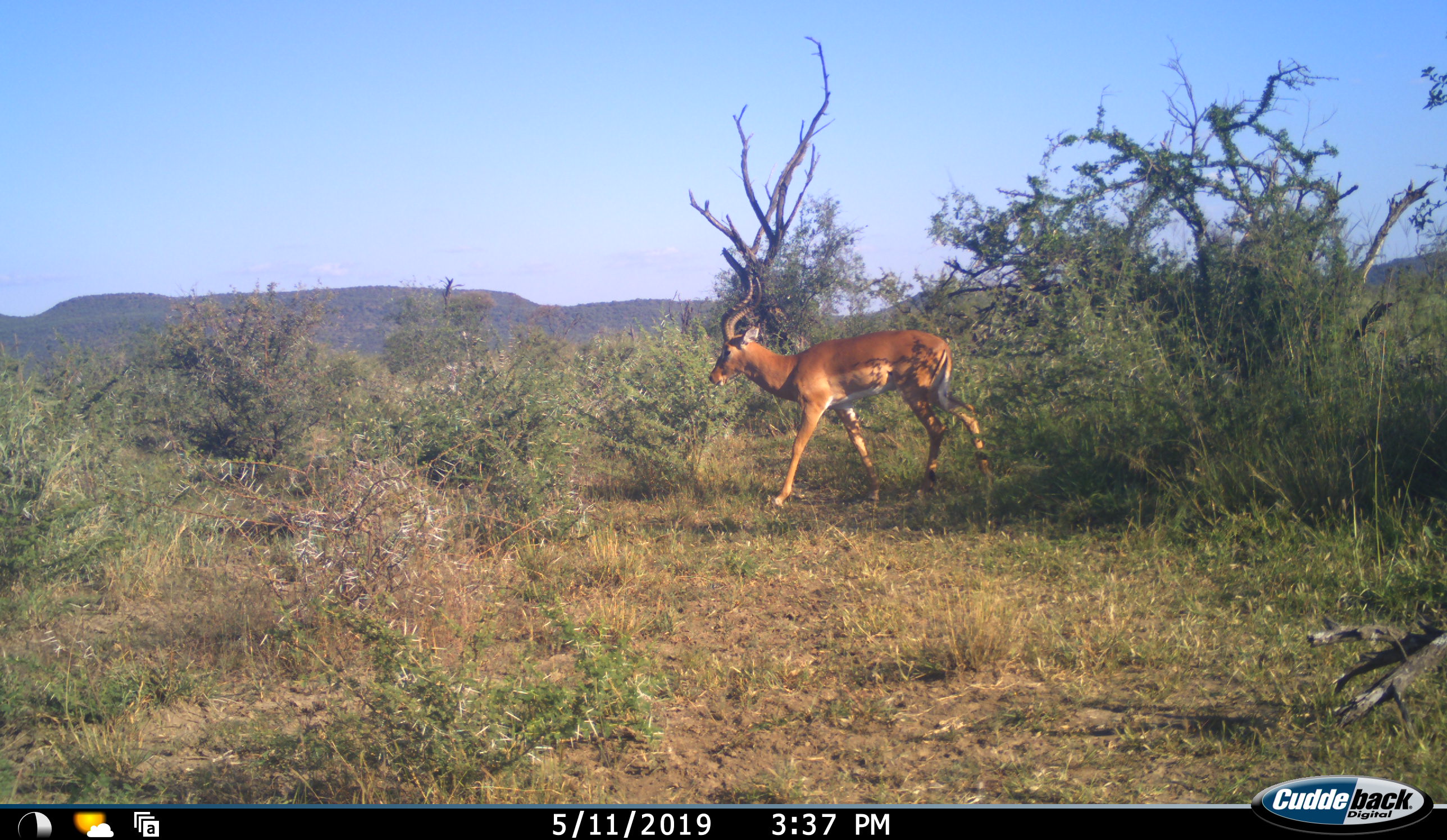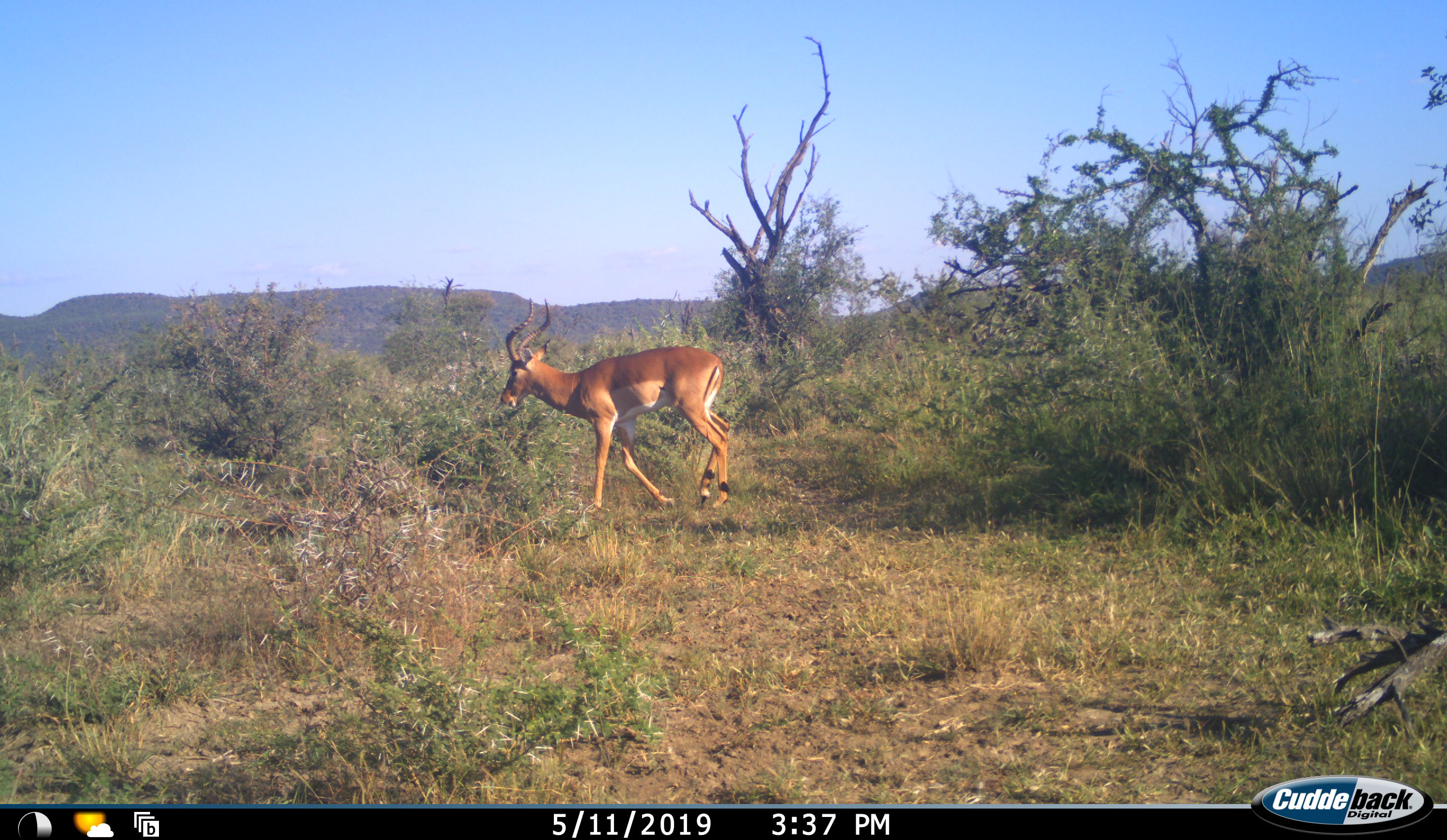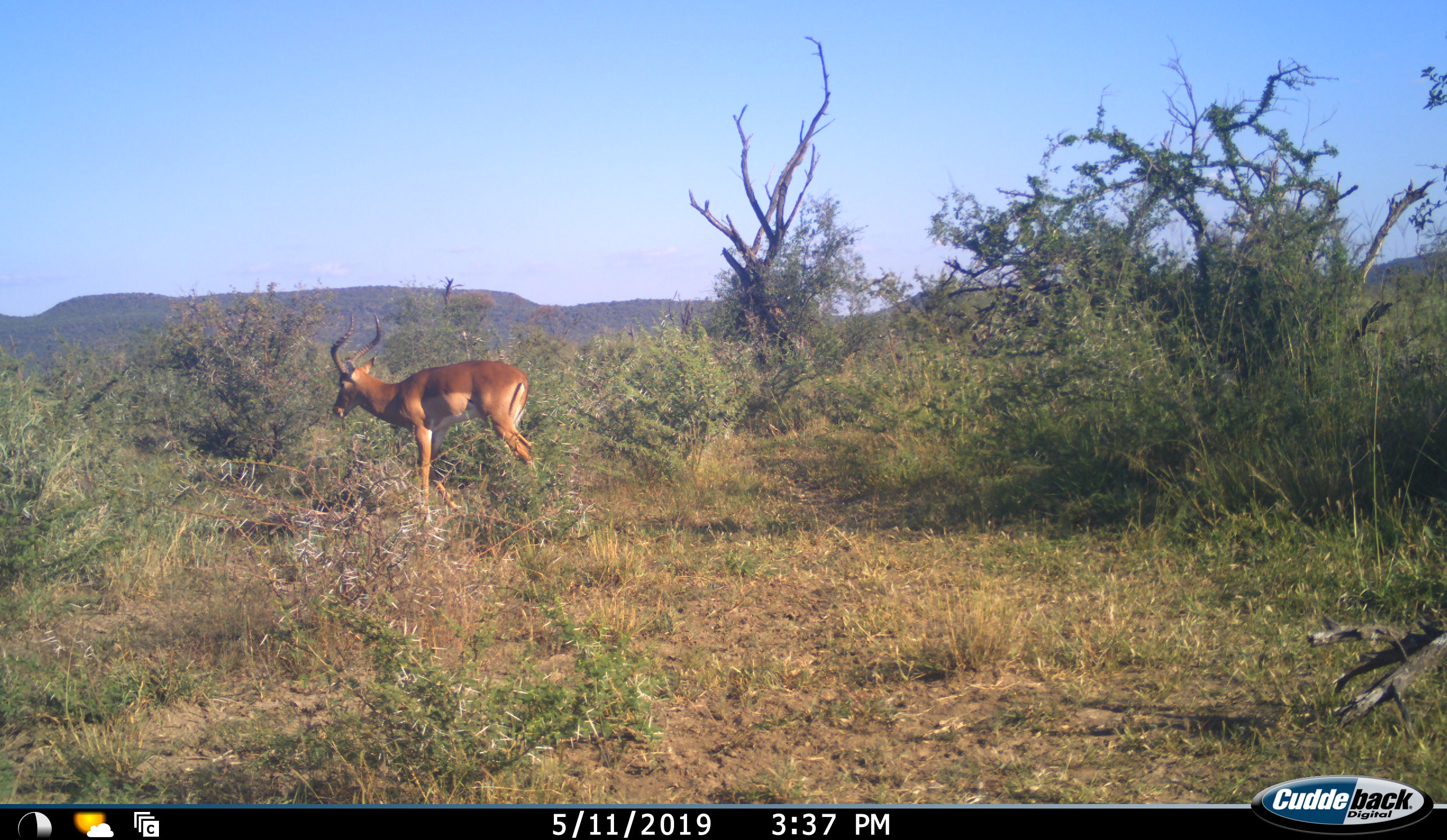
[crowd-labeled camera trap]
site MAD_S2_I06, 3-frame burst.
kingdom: Animalia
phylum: Chordata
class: Mammalia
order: Artiodactyla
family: Bovidae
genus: Aepyceros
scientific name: Aepyceros melampus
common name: impala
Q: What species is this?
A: Impala (Aepyceros melampus).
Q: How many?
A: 1.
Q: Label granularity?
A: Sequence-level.